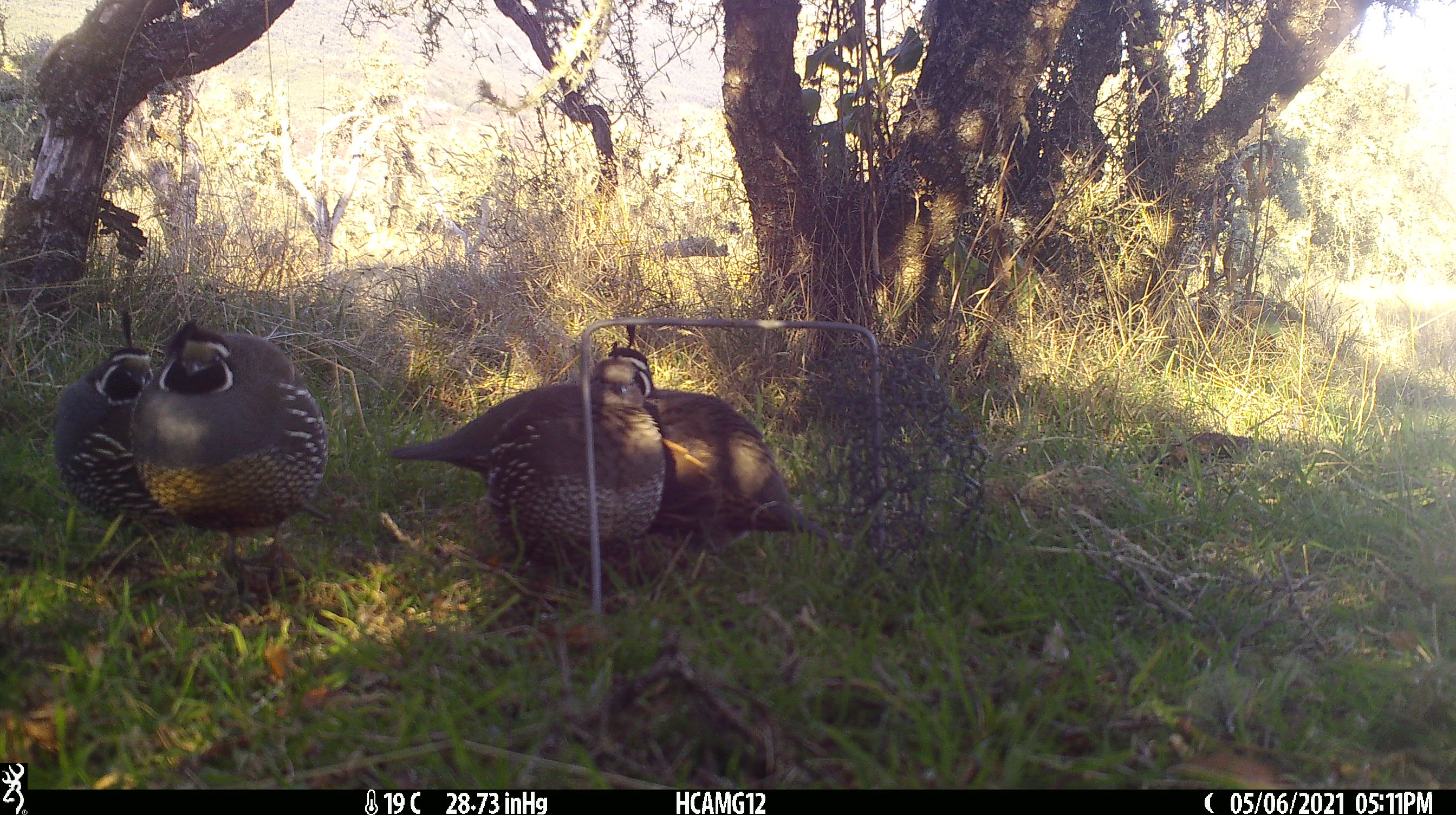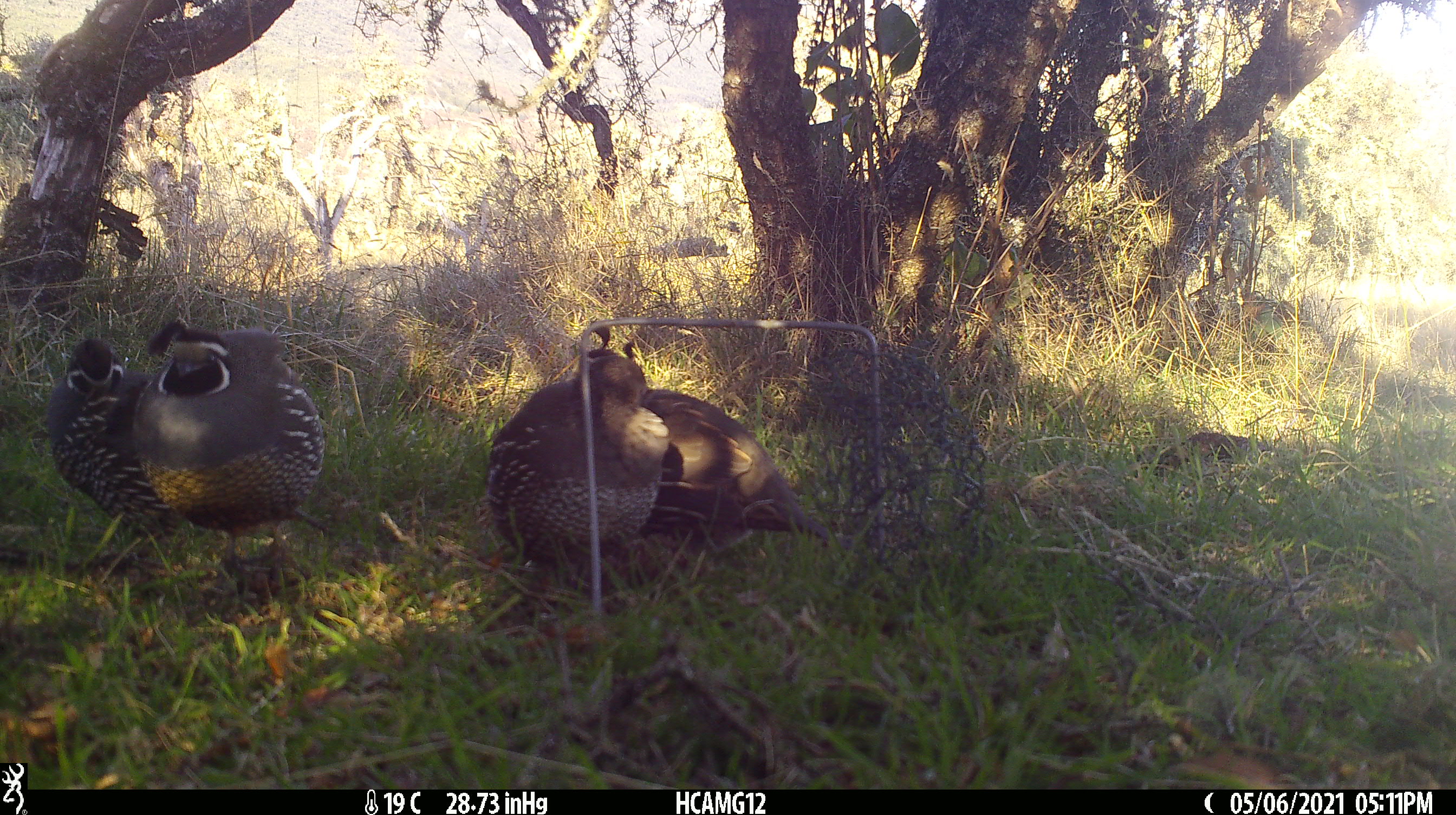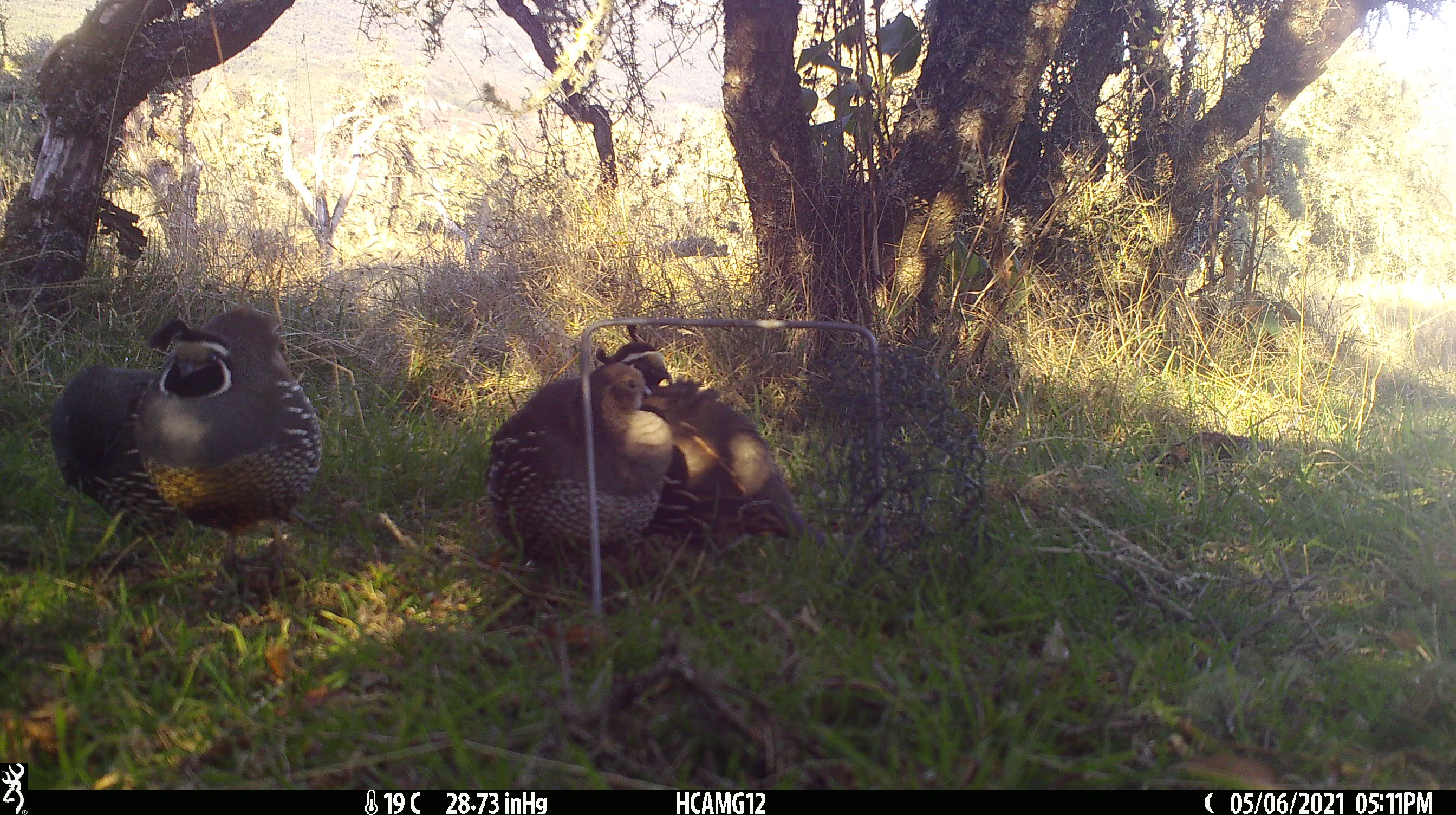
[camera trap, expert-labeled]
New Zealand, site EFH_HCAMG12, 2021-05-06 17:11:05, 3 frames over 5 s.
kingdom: Animalia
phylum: Chordata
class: Aves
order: Galliformes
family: Odontophoridae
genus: Callipepla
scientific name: Callipepla californica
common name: california quail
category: quail california